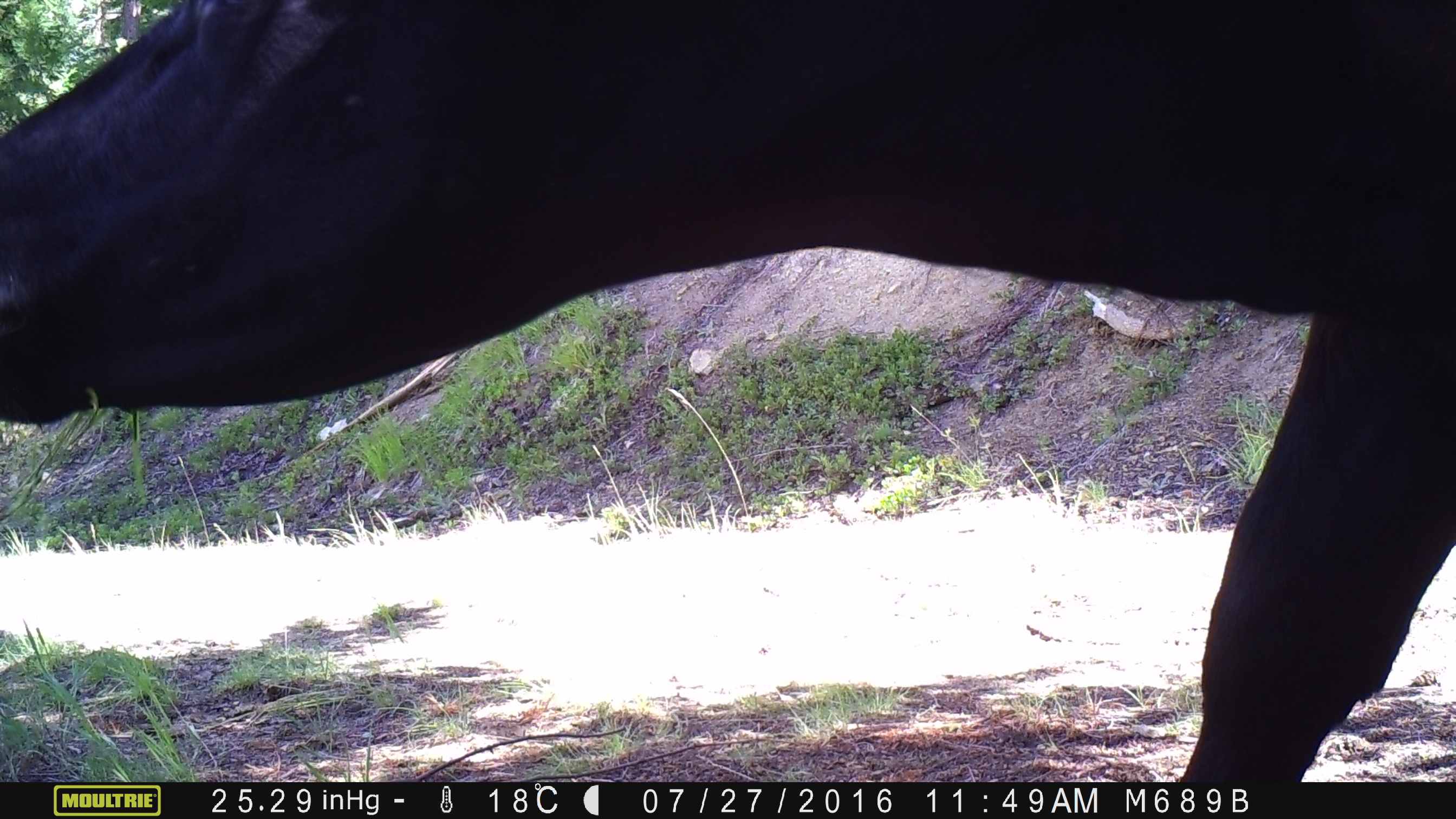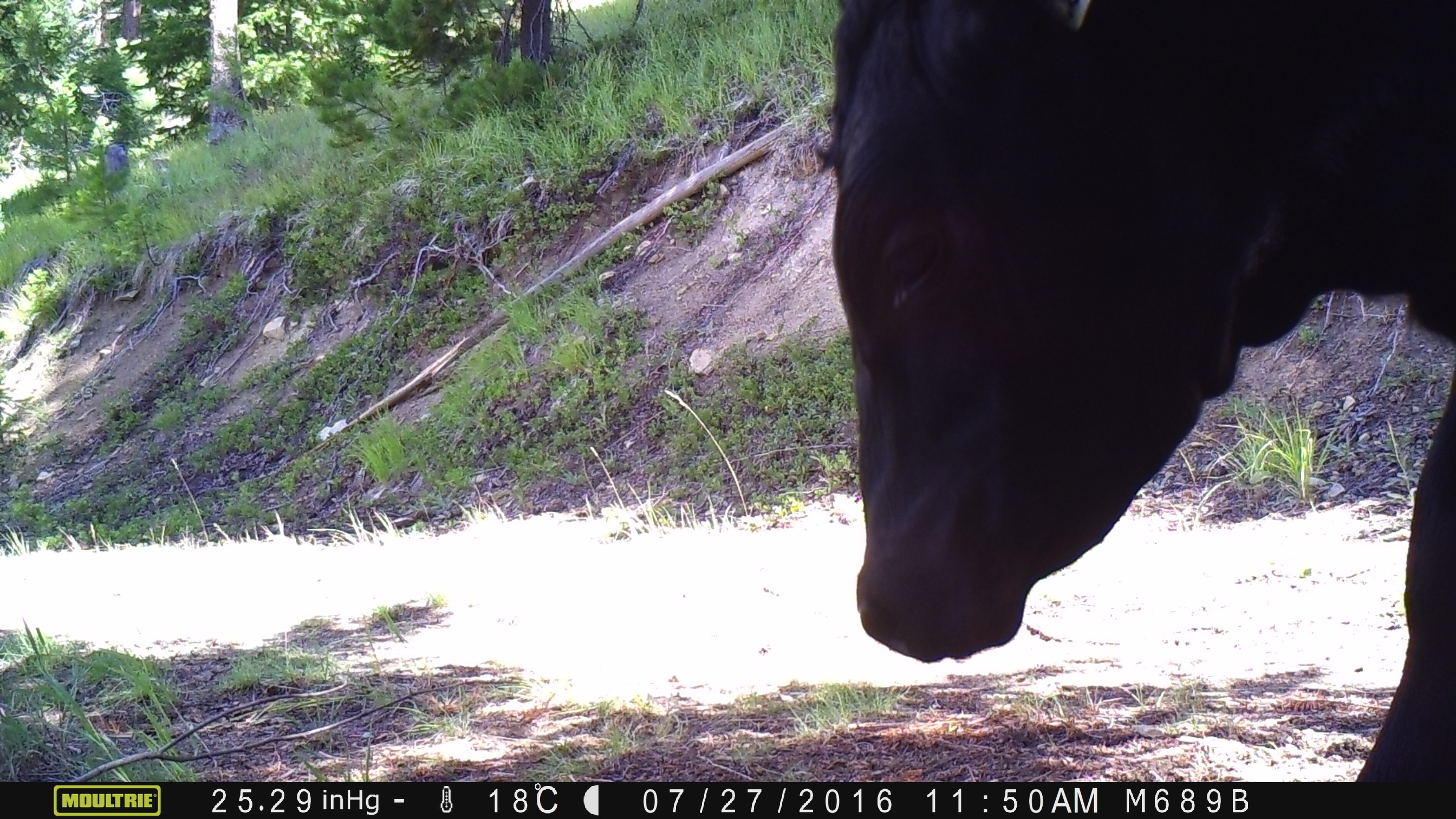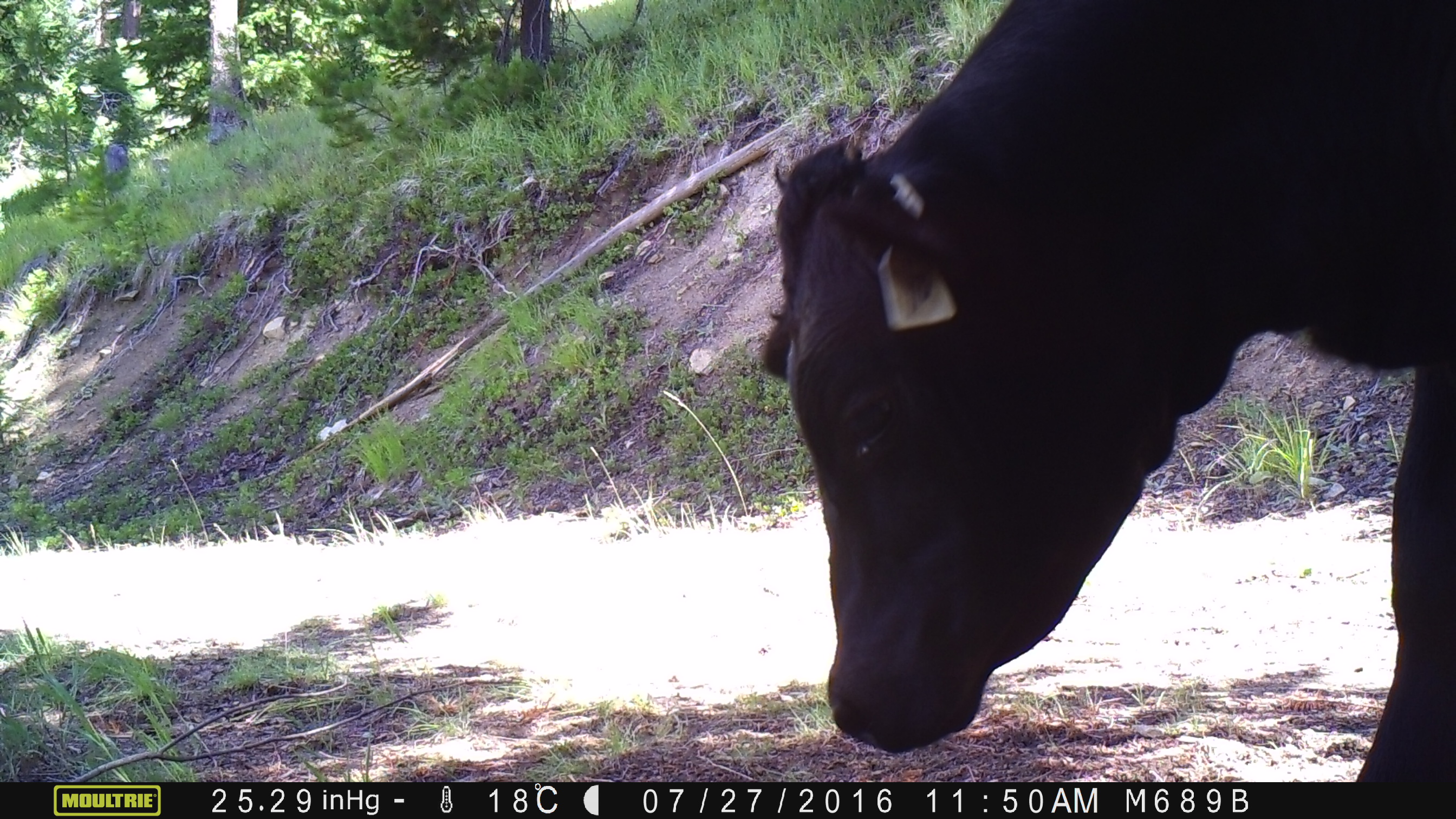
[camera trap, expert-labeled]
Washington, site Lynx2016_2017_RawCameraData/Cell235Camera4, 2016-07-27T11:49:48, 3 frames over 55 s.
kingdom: Animalia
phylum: Chordata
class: Mammalia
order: Artiodactyla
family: Bovidae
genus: Bos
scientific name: Bos taurus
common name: domestic cattle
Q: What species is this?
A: Domestic cattle (Bos taurus).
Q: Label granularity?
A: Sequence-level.